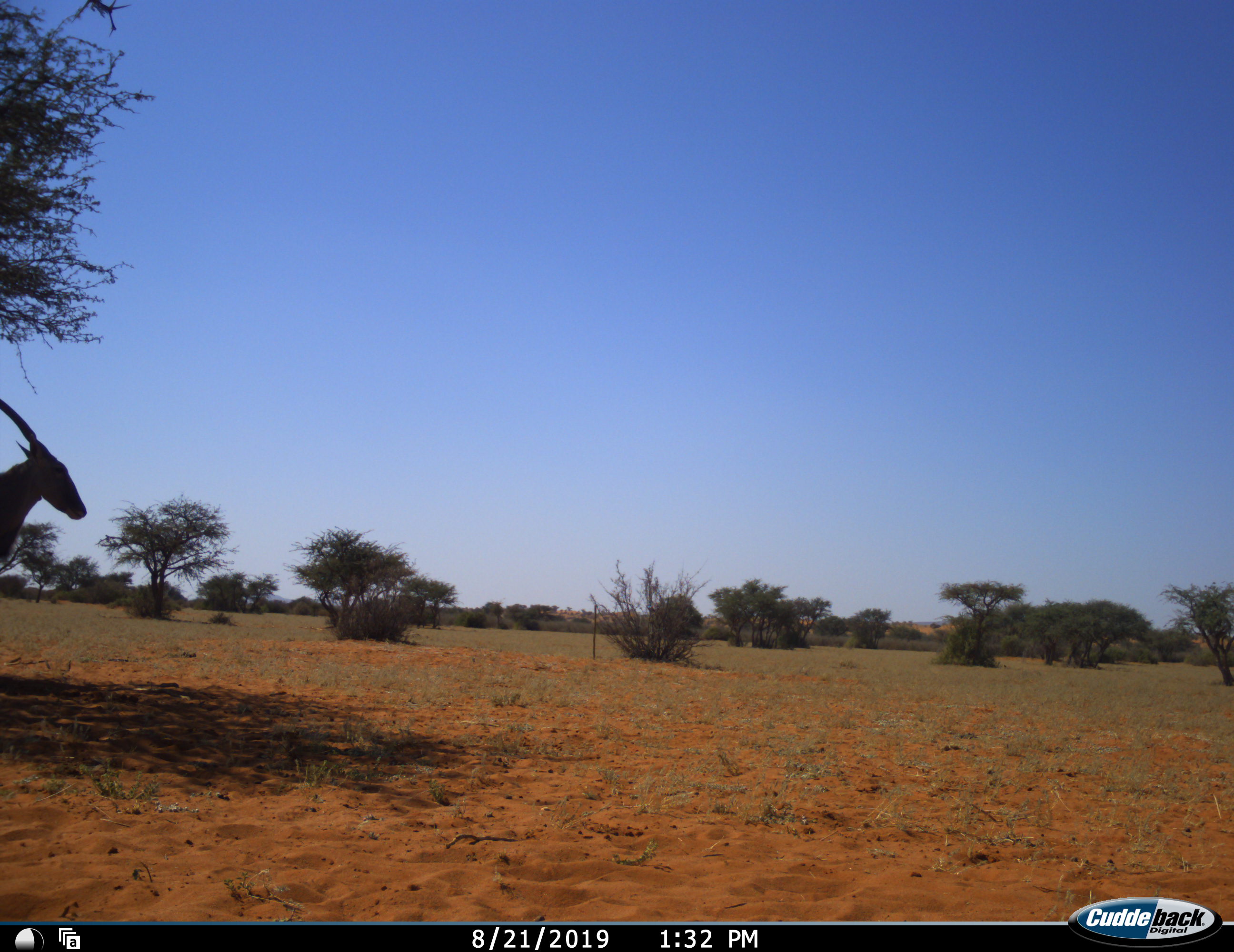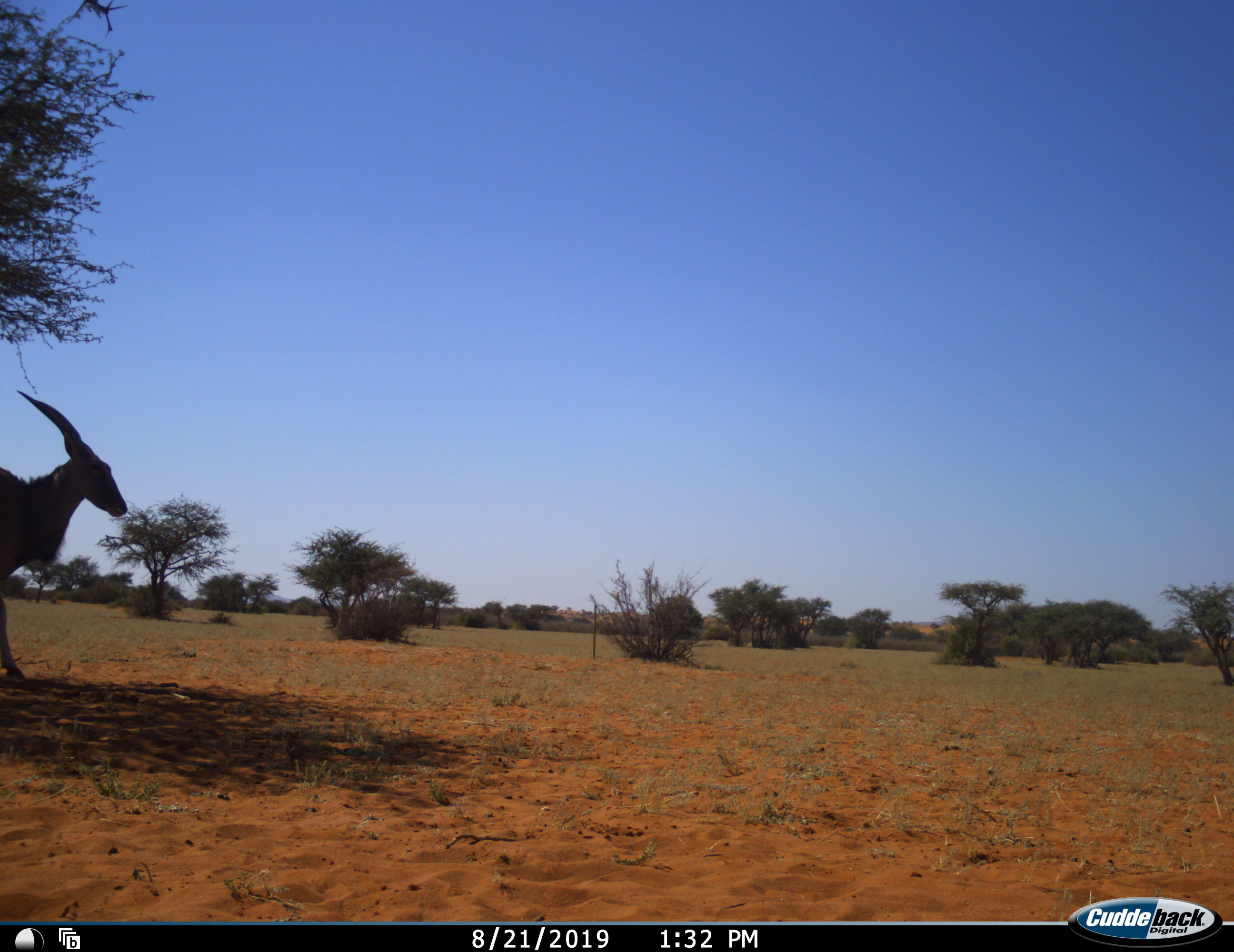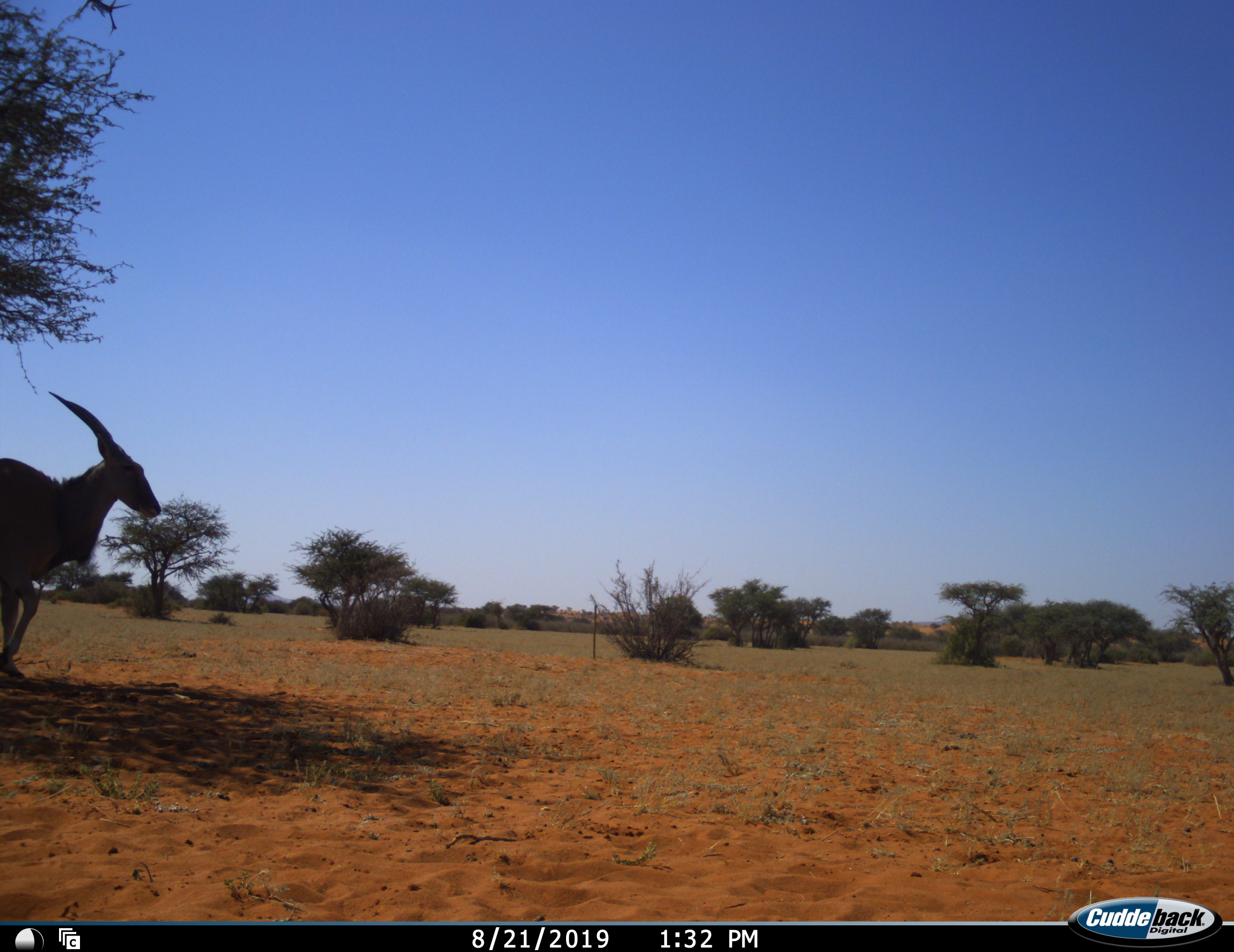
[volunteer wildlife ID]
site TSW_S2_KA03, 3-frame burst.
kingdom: Animalia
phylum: Chordata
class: Mammalia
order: Artiodactyla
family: Bovidae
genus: Tragelaphus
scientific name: Tragelaphus oryx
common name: eland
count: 1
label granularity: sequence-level